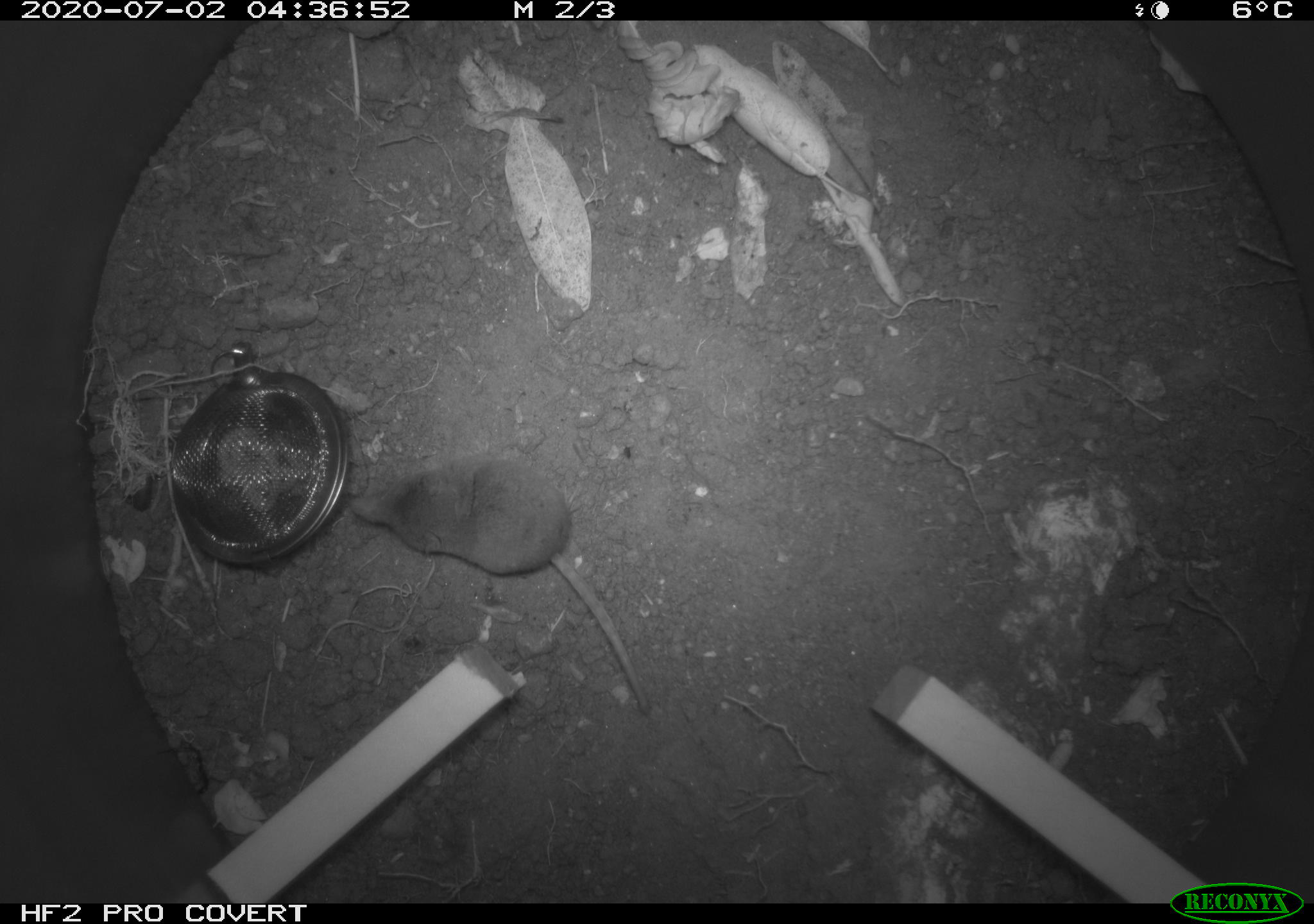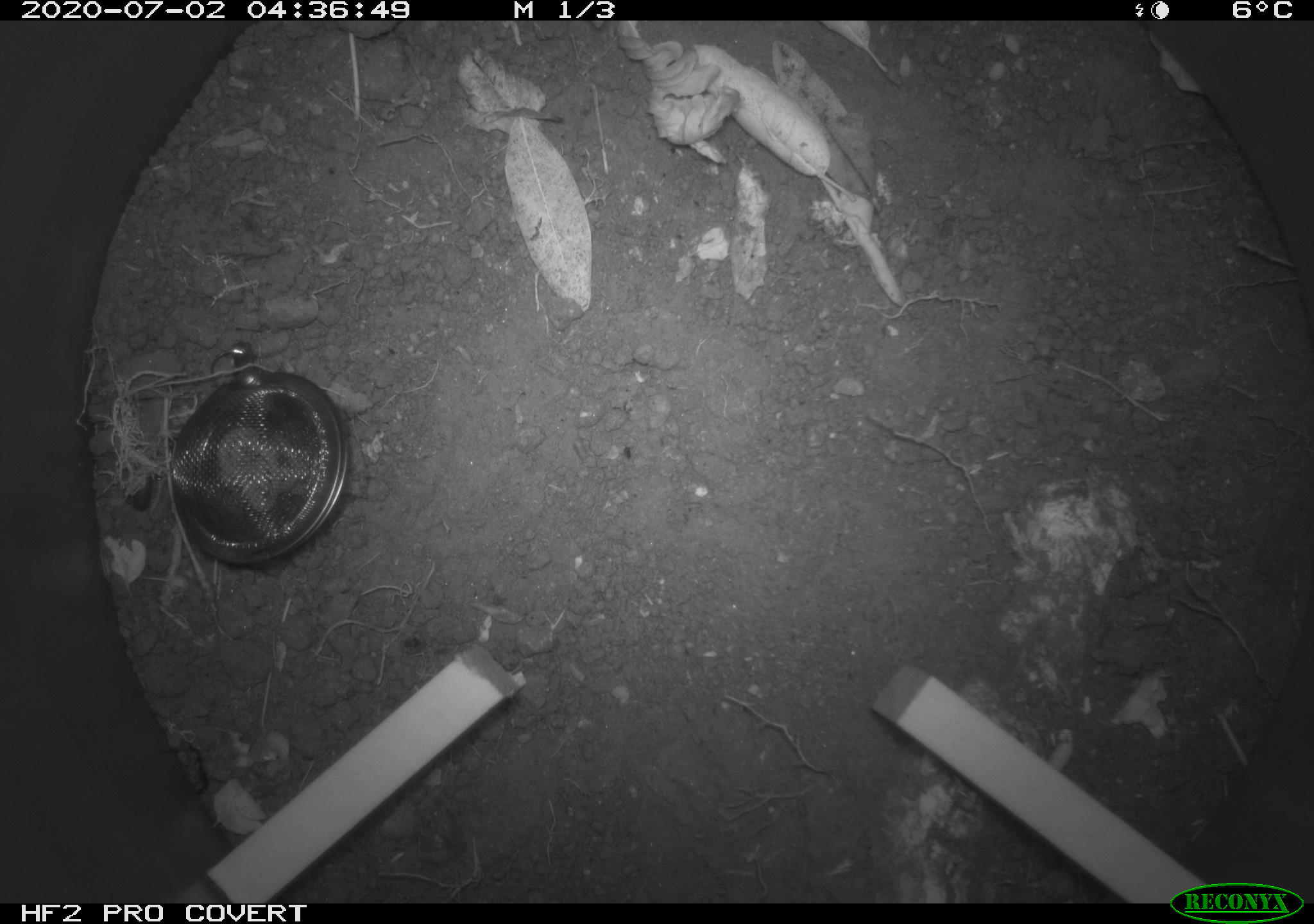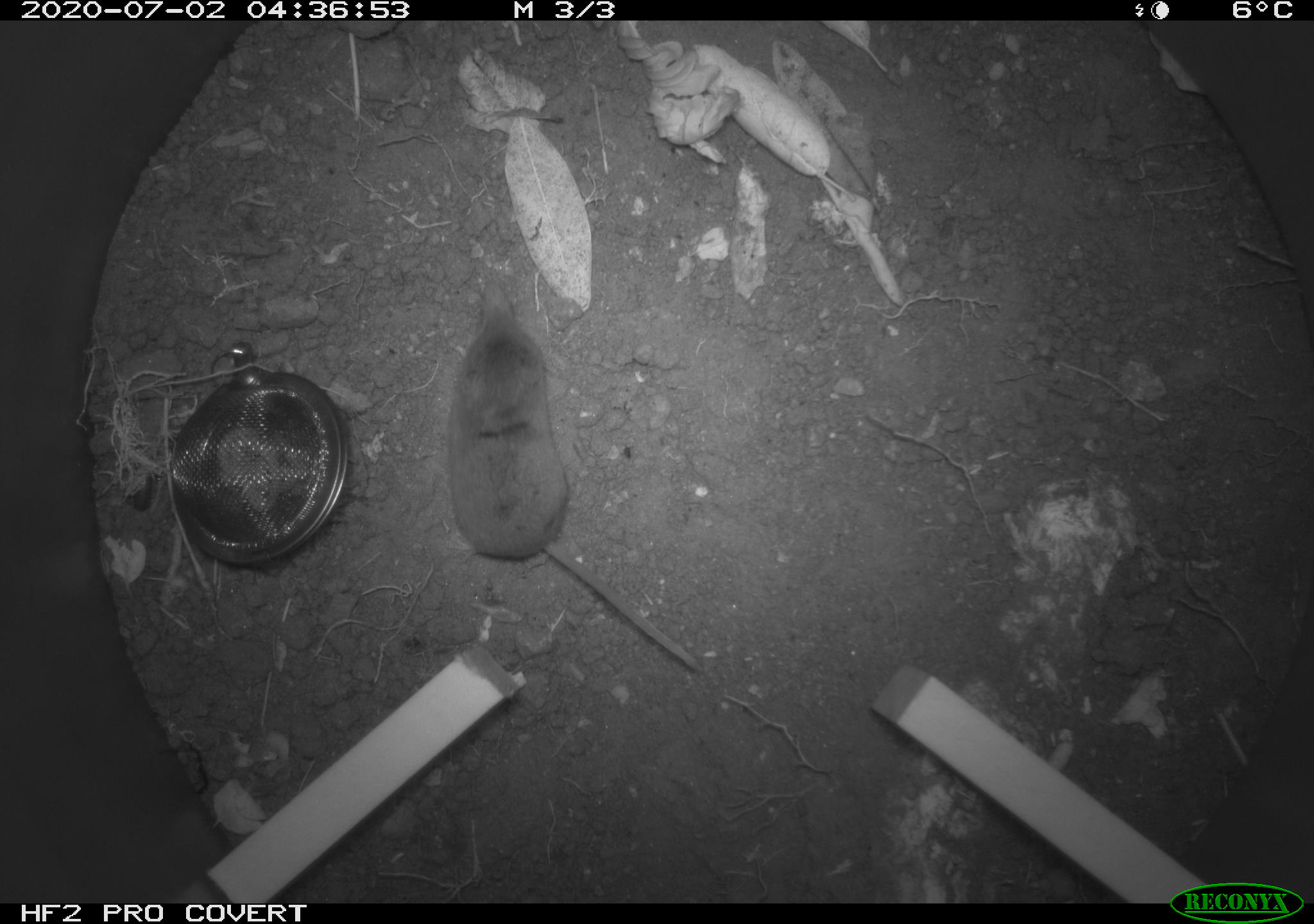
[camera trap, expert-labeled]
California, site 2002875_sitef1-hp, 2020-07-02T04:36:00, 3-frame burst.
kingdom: Animalia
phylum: Chordata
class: Mammalia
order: Eulipotyphla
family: Soricidae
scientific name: Soricidae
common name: shrews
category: soricidae family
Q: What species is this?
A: Soricidae family (shrews) (Soricidae).